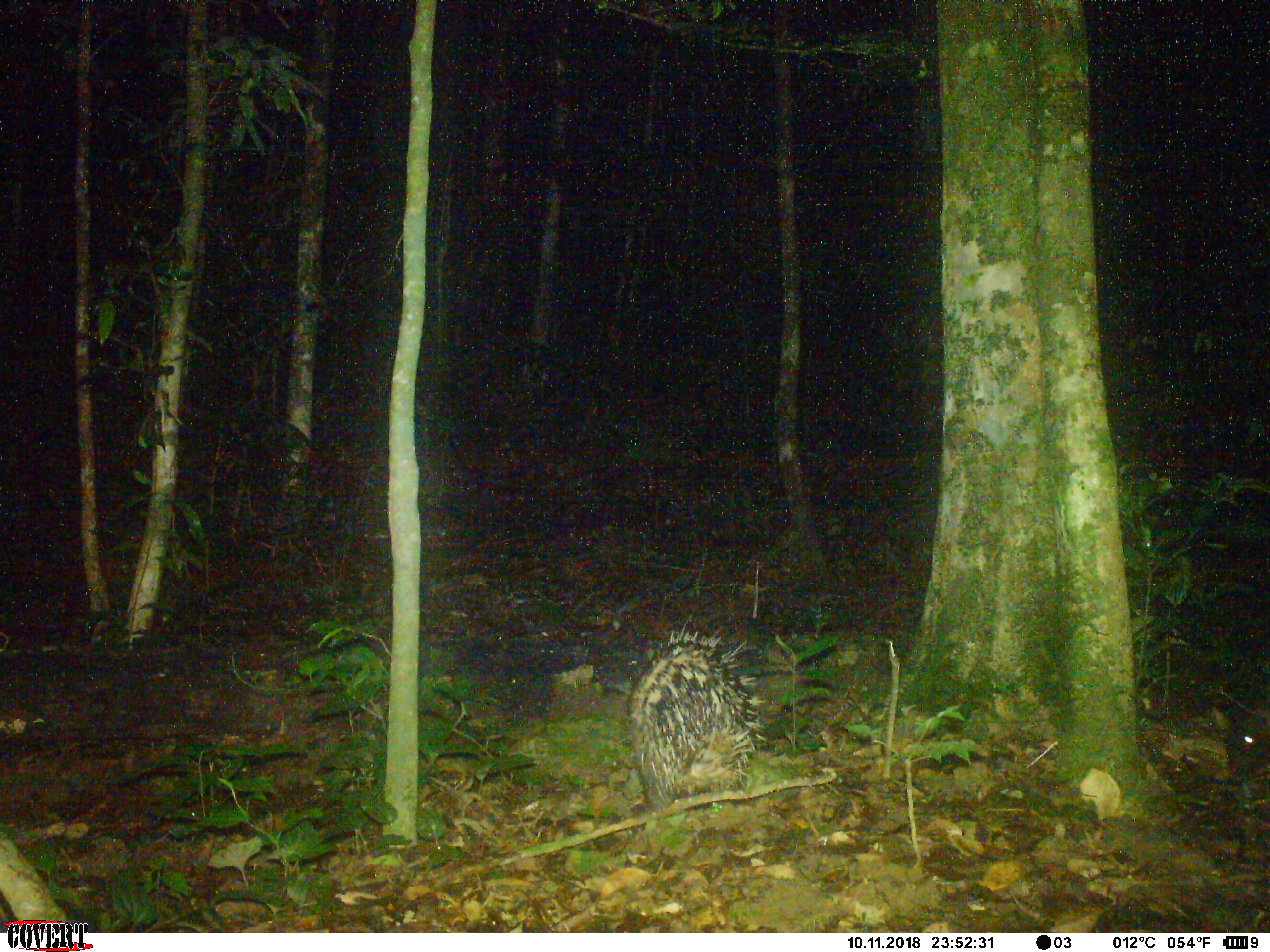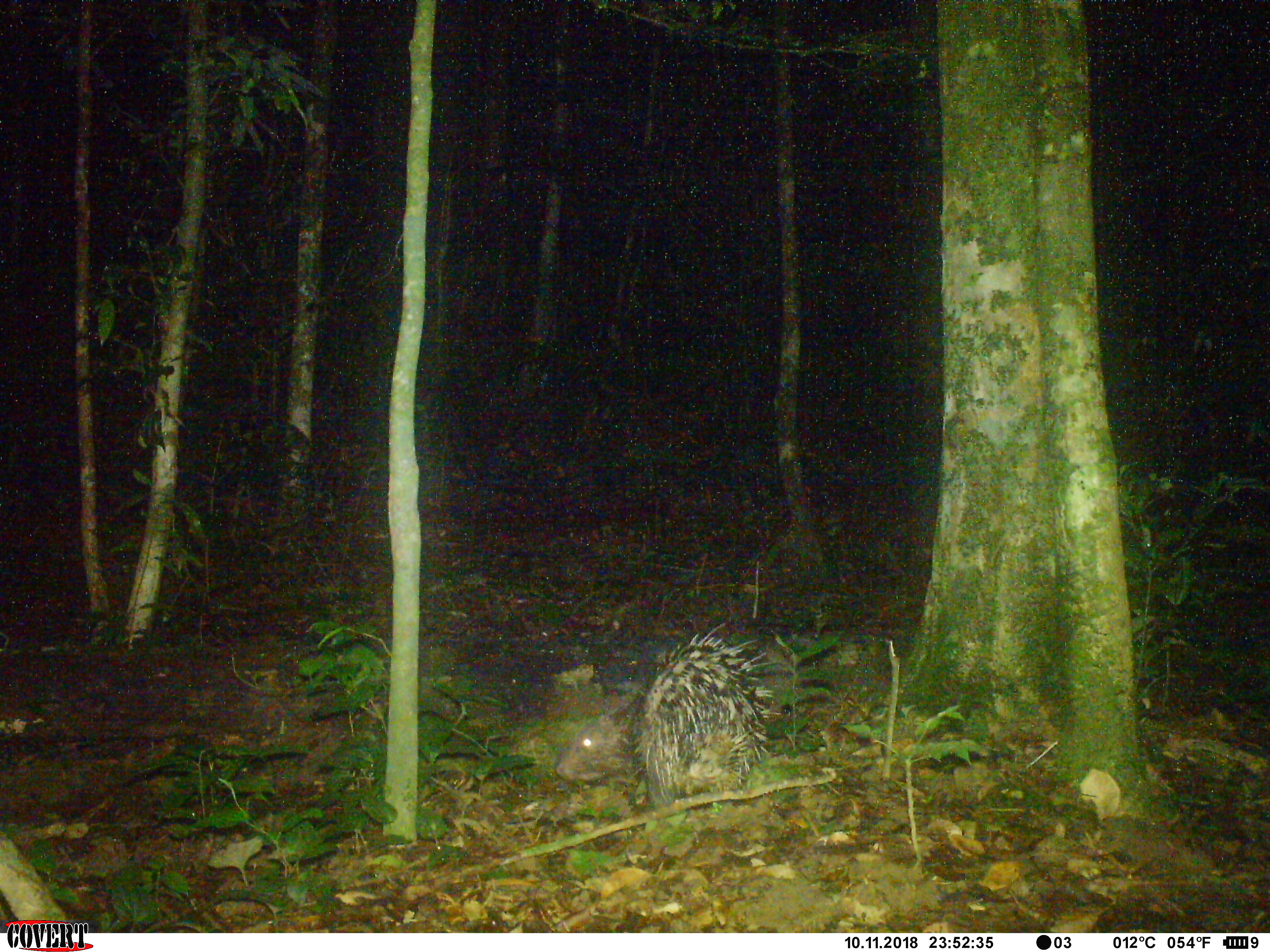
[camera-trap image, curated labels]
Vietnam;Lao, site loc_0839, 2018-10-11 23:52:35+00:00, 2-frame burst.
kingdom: Animalia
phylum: Chordata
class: Mammalia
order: Rodentia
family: Hystricidae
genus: Hystrix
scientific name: Hystrix brachyura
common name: malayan porcupine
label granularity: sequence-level